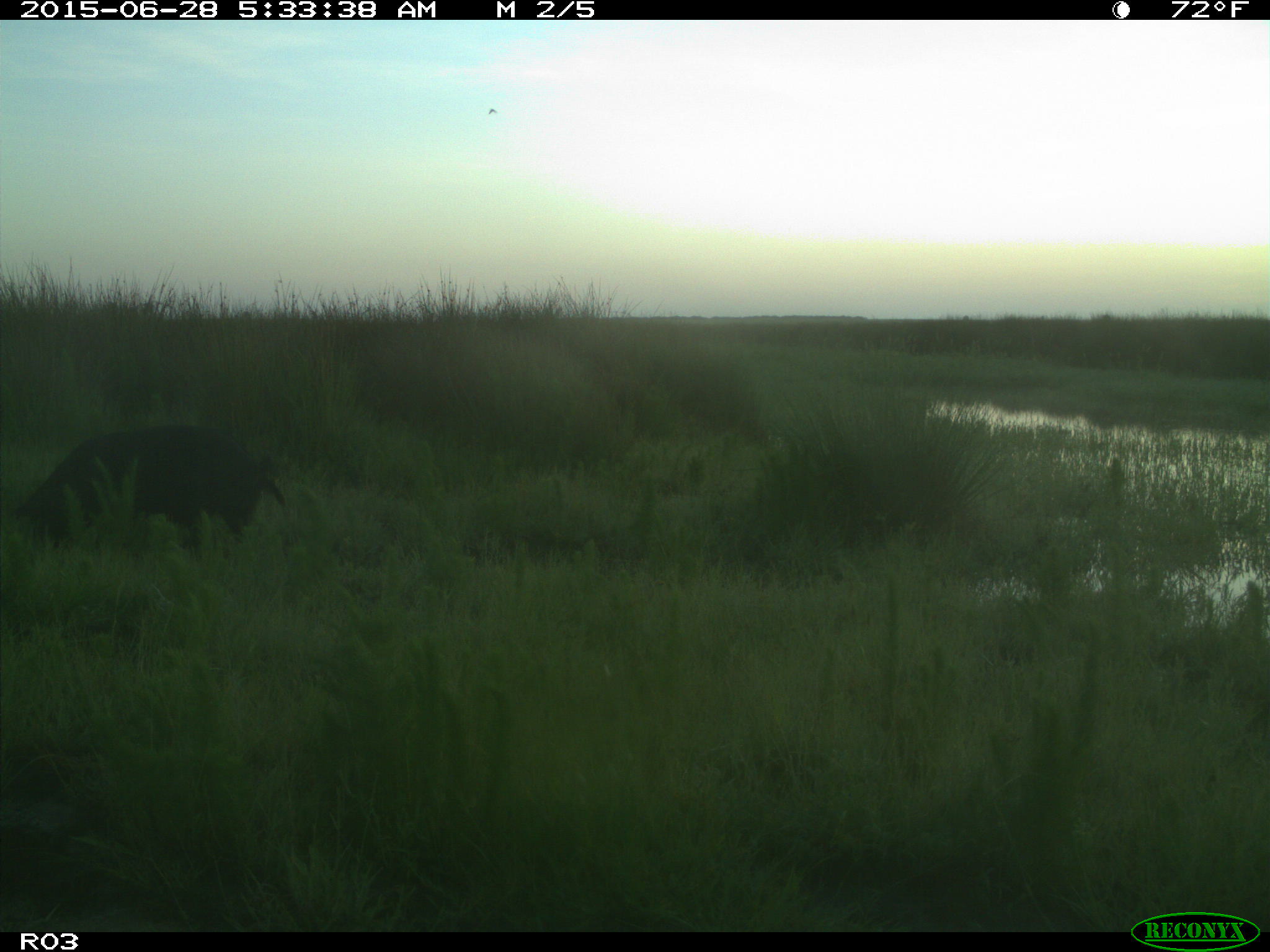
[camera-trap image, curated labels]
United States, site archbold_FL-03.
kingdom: Animalia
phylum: Chordata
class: Mammalia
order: Artiodactyla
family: Suidae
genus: Sus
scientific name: Sus scrofa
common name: wild boar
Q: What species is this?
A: Sus scrofa (wild boar).